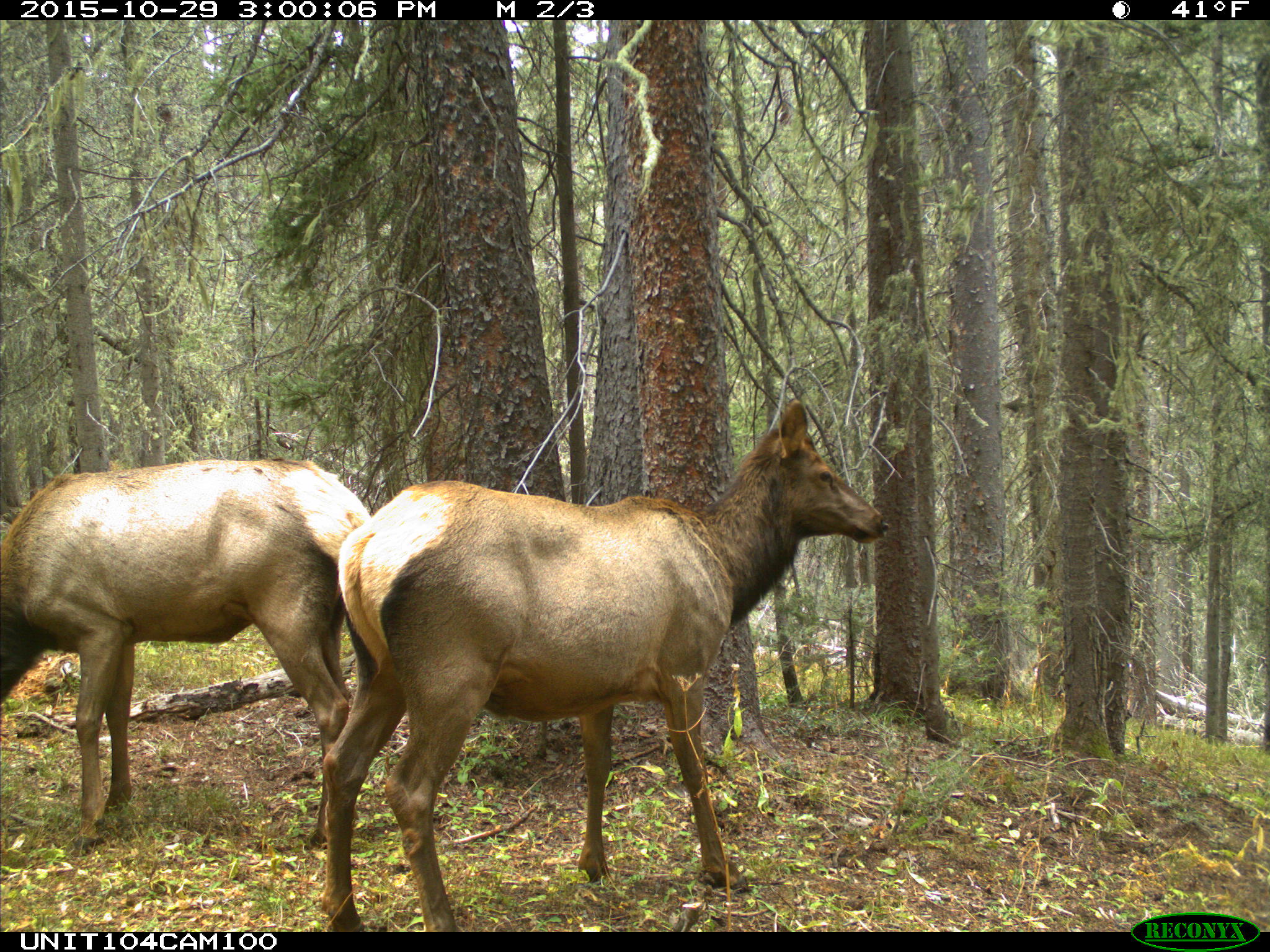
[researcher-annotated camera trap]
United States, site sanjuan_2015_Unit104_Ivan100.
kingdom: Animalia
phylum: Chordata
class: Mammalia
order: Artiodactyla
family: Cervidae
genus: Cervus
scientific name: Cervus elaphus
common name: red deer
Cervus elaphus (red deer).